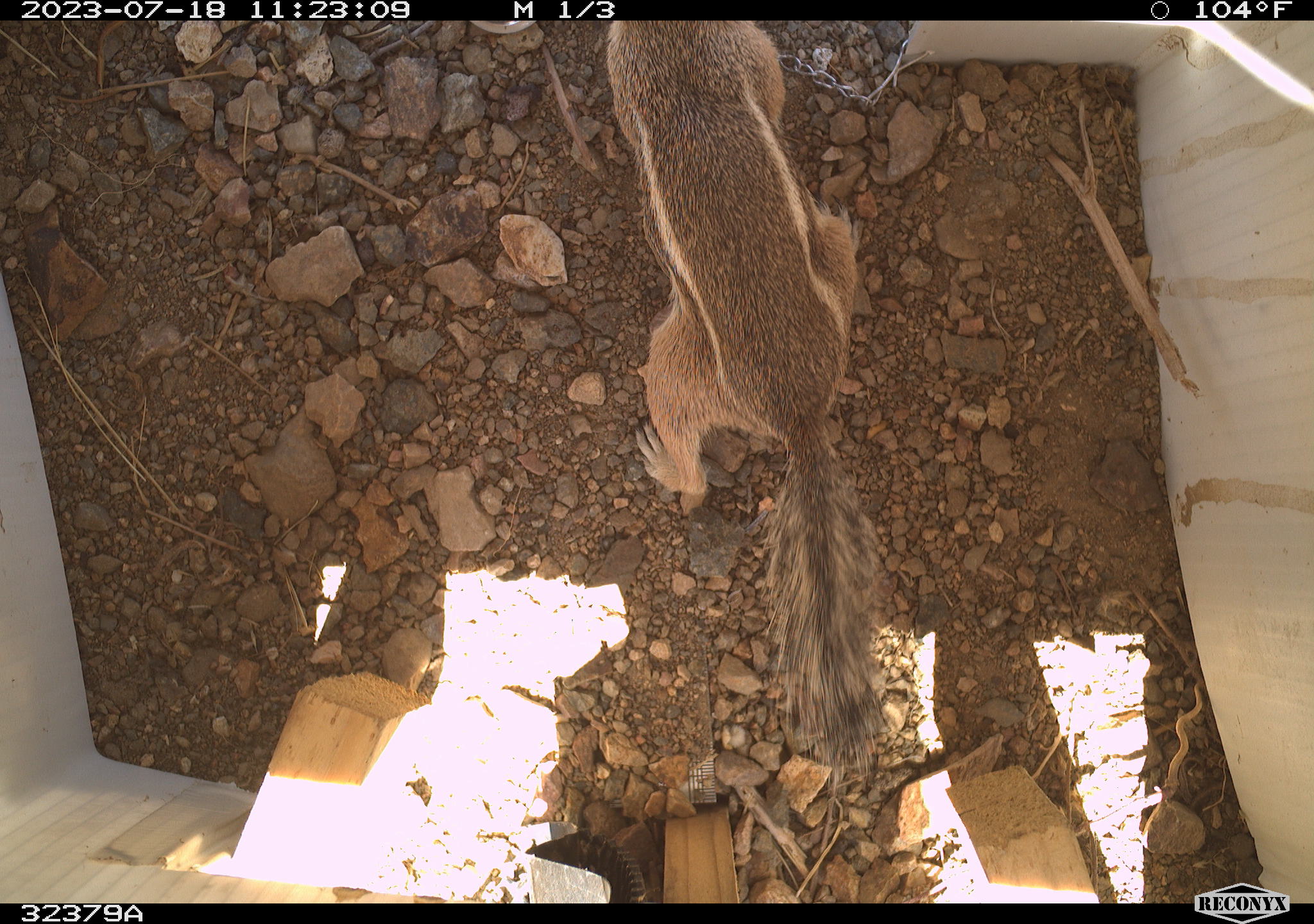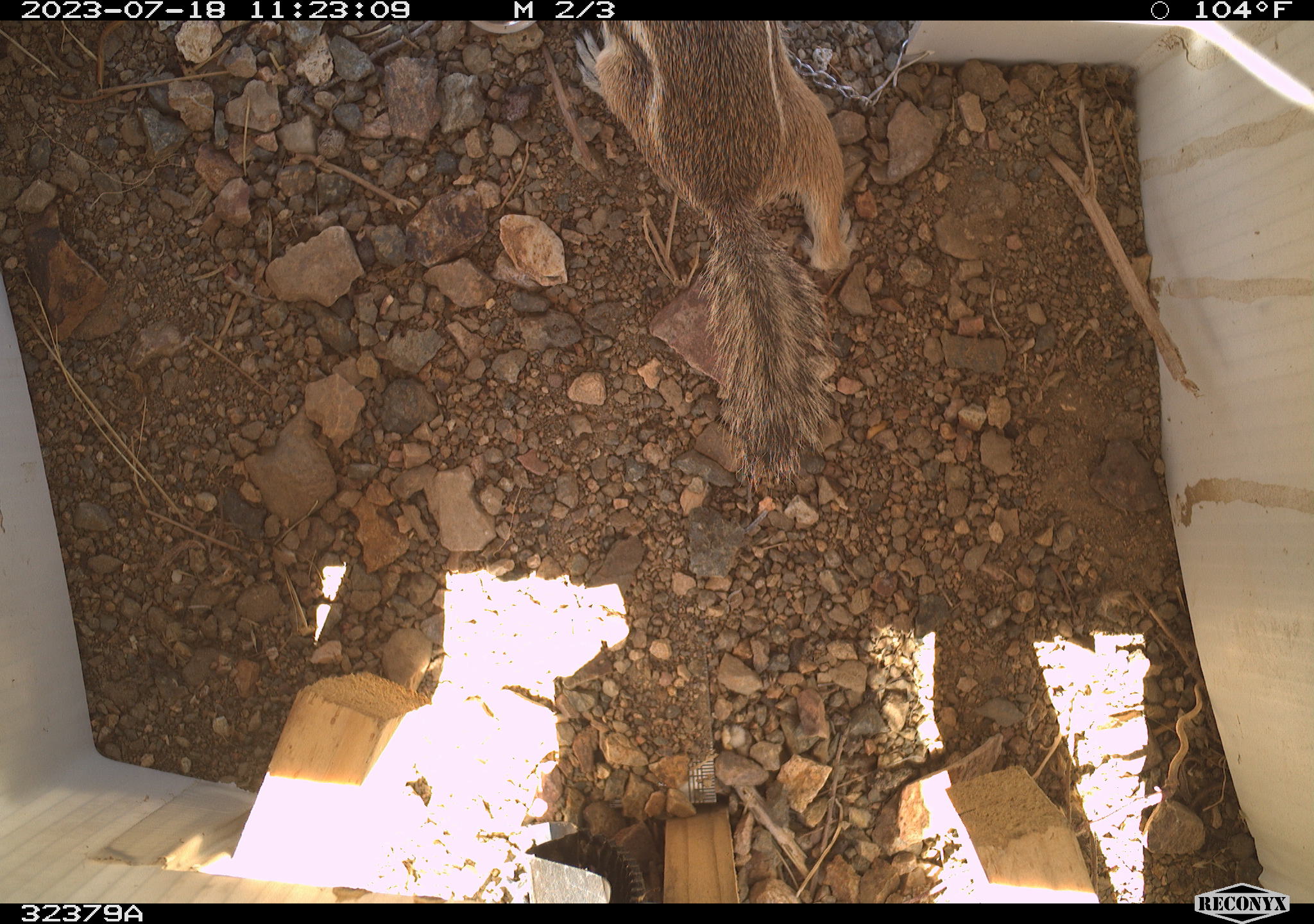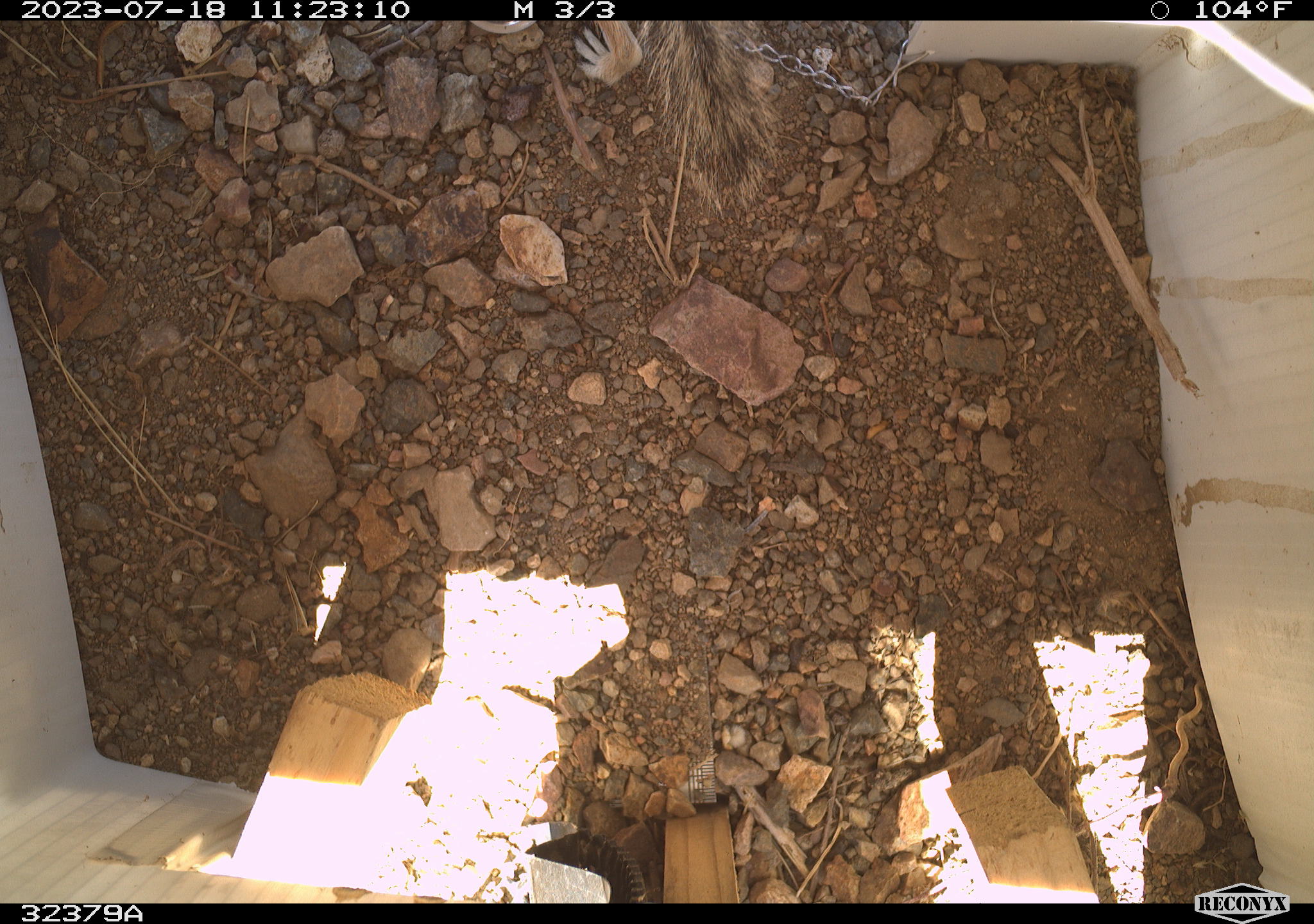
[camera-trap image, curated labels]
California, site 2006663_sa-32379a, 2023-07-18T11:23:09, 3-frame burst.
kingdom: Animalia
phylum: Chordata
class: Mammalia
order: Rodentia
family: Sciuridae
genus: Ammospermophilus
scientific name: Ammospermophilus leucurus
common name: white-tailed antelope squirrel